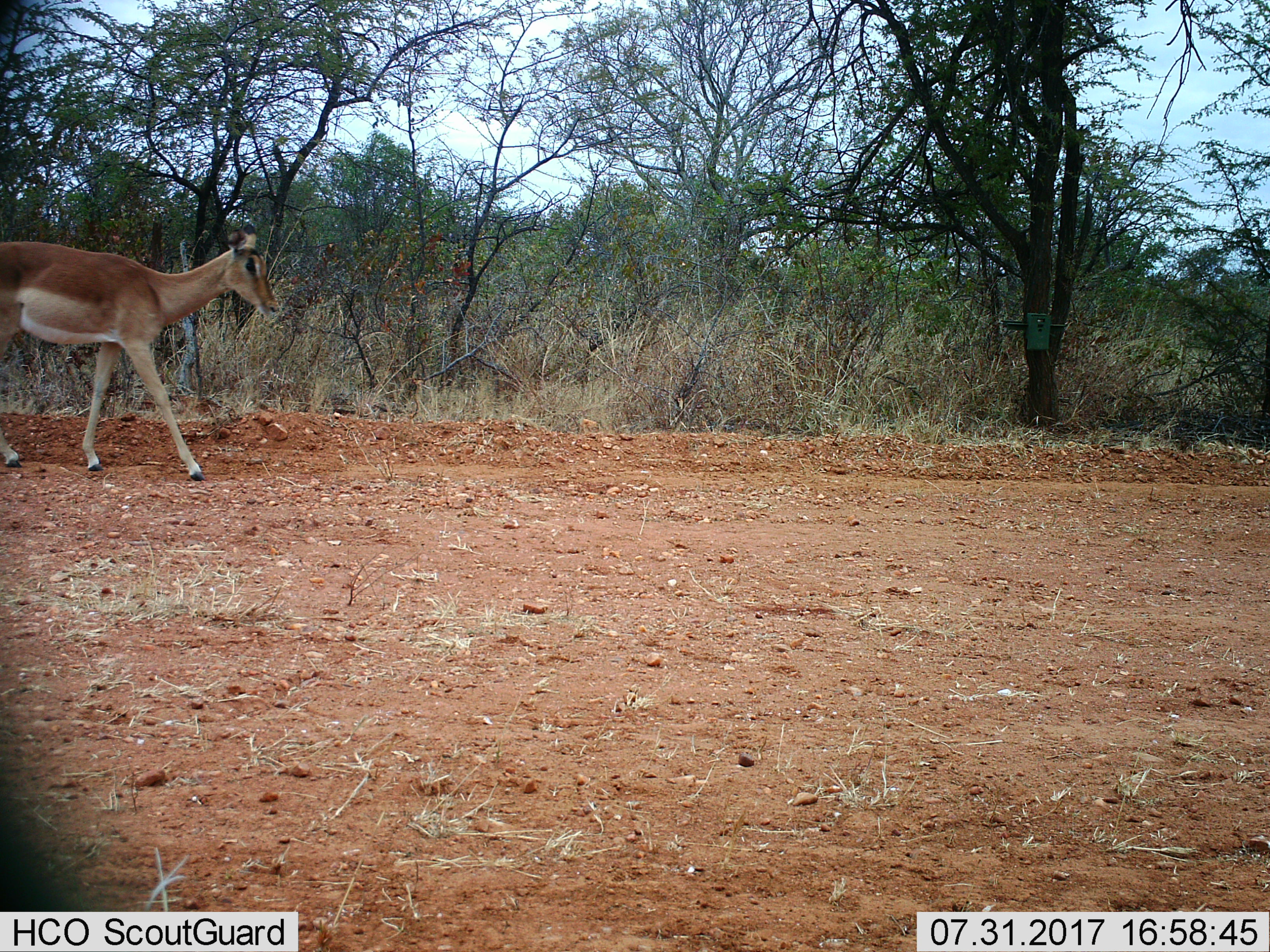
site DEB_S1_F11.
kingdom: Animalia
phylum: Chordata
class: Mammalia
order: Artiodactyla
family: Bovidae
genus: Aepyceros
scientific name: Aepyceros melampus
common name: impala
Impala (Aepyceros melampus), count 1. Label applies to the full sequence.